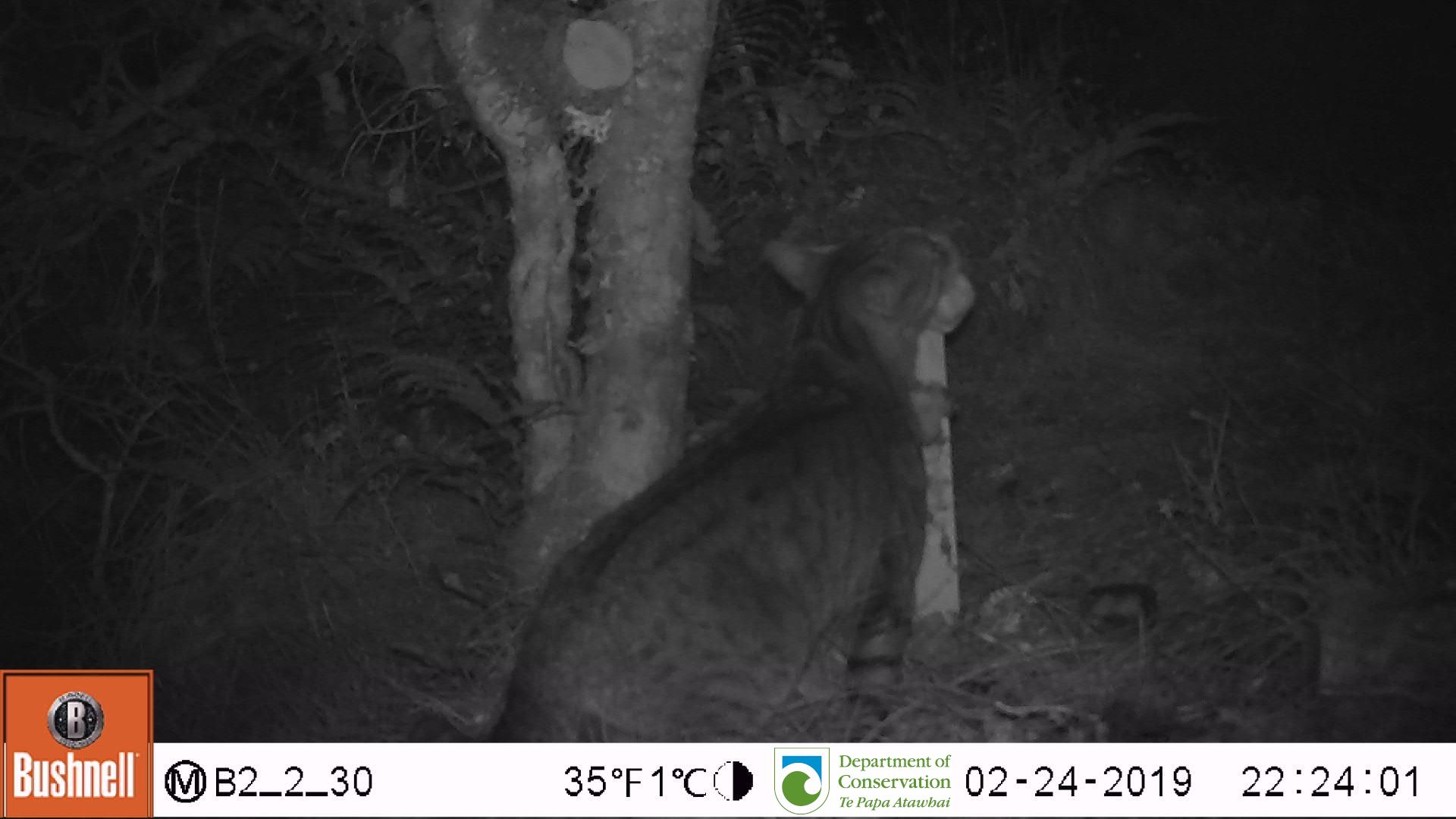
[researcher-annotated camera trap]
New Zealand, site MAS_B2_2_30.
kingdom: Animalia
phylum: Chordata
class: Mammalia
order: Carnivora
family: Felidae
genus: Felis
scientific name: Felis catus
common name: domestic cat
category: cat